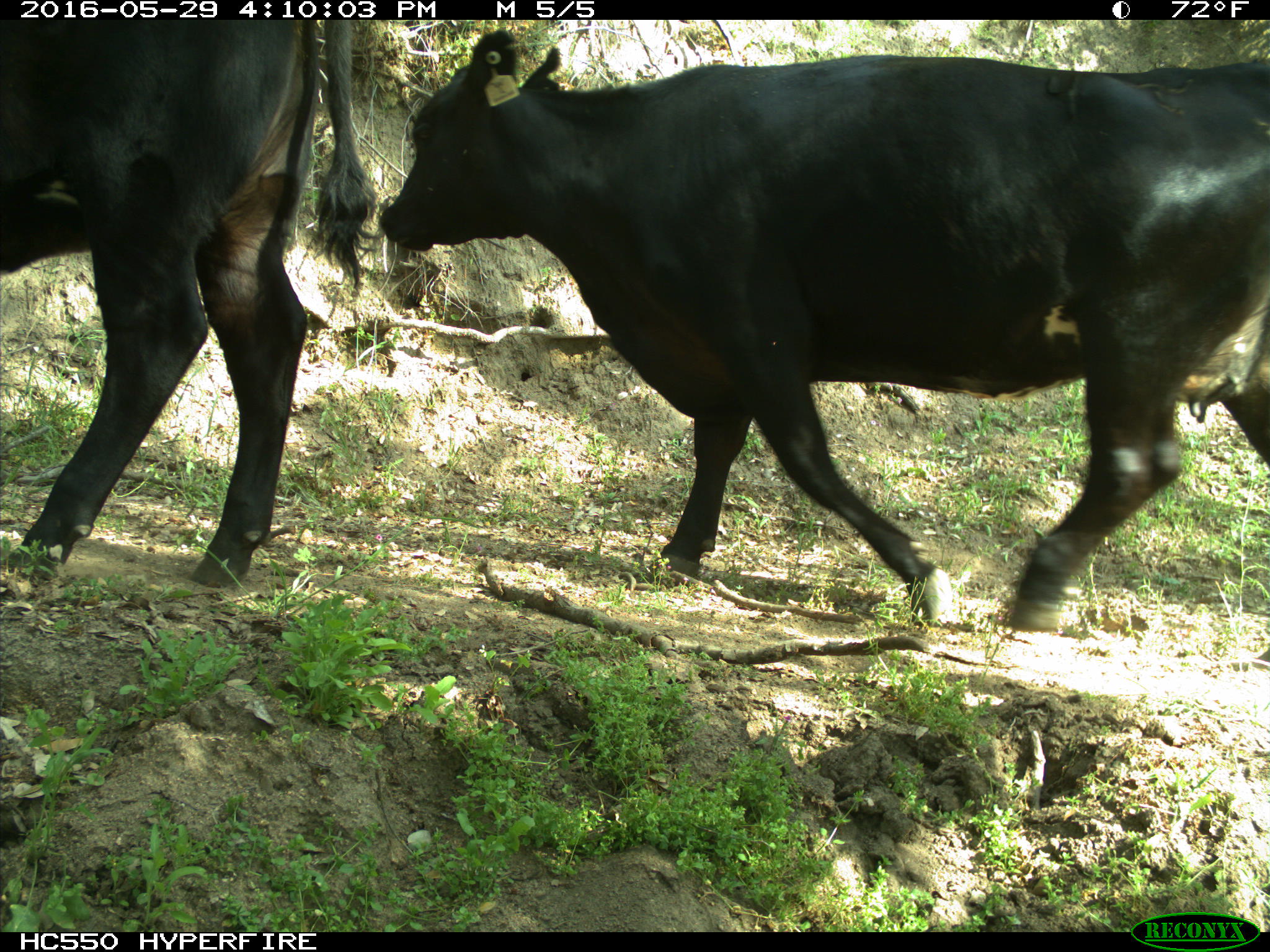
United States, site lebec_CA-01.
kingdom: Animalia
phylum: Chordata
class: Mammalia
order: Artiodactyla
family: Bovidae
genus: Bos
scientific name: Bos taurus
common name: domestic cow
Bos taurus (domestic cow).